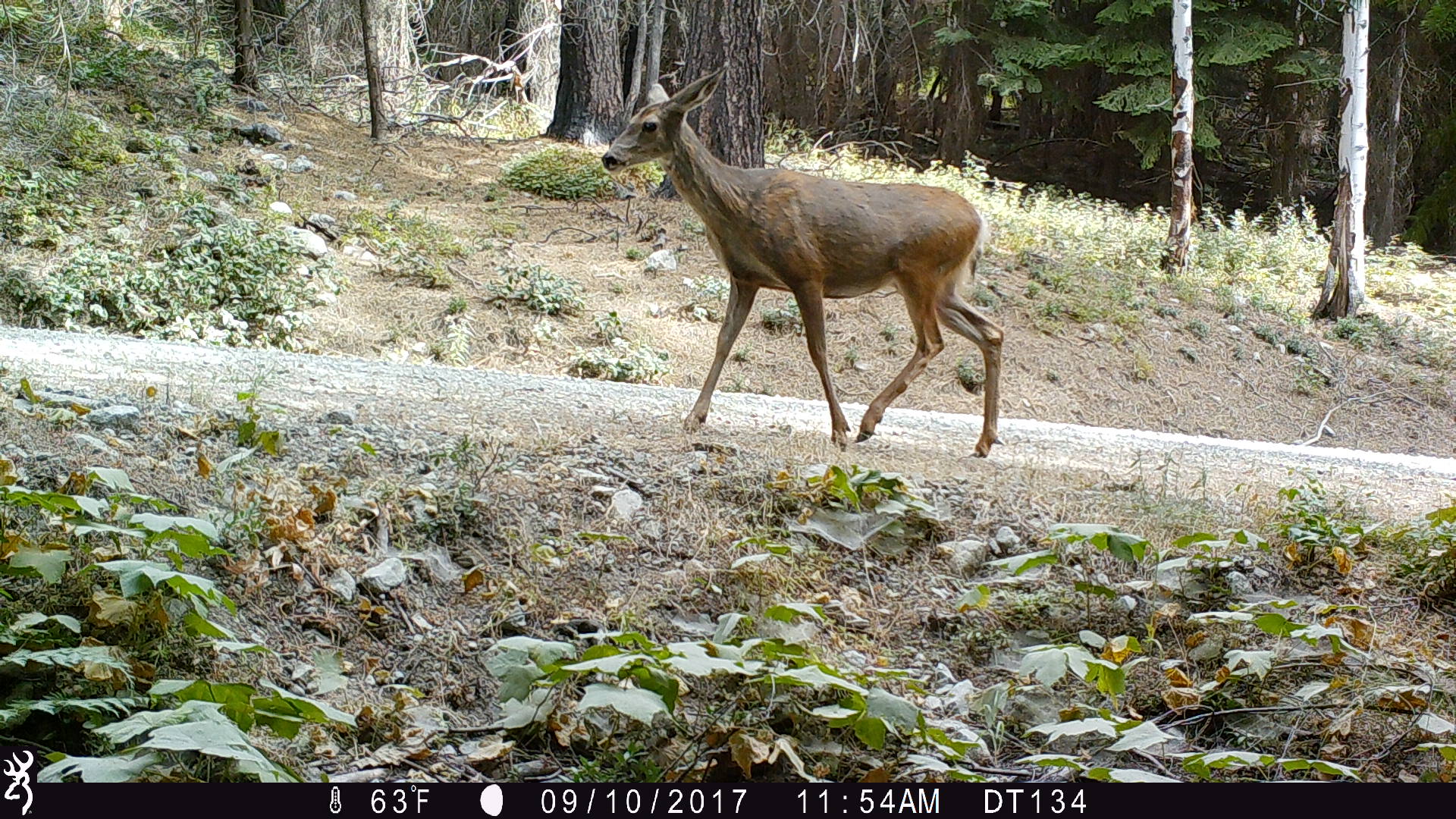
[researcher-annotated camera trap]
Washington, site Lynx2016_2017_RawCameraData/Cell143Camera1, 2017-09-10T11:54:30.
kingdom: Animalia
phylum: Chordata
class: Mammalia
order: Artiodactyla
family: Cervidae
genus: Odocoileus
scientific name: Odocoileus hemionus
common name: mule deer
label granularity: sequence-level